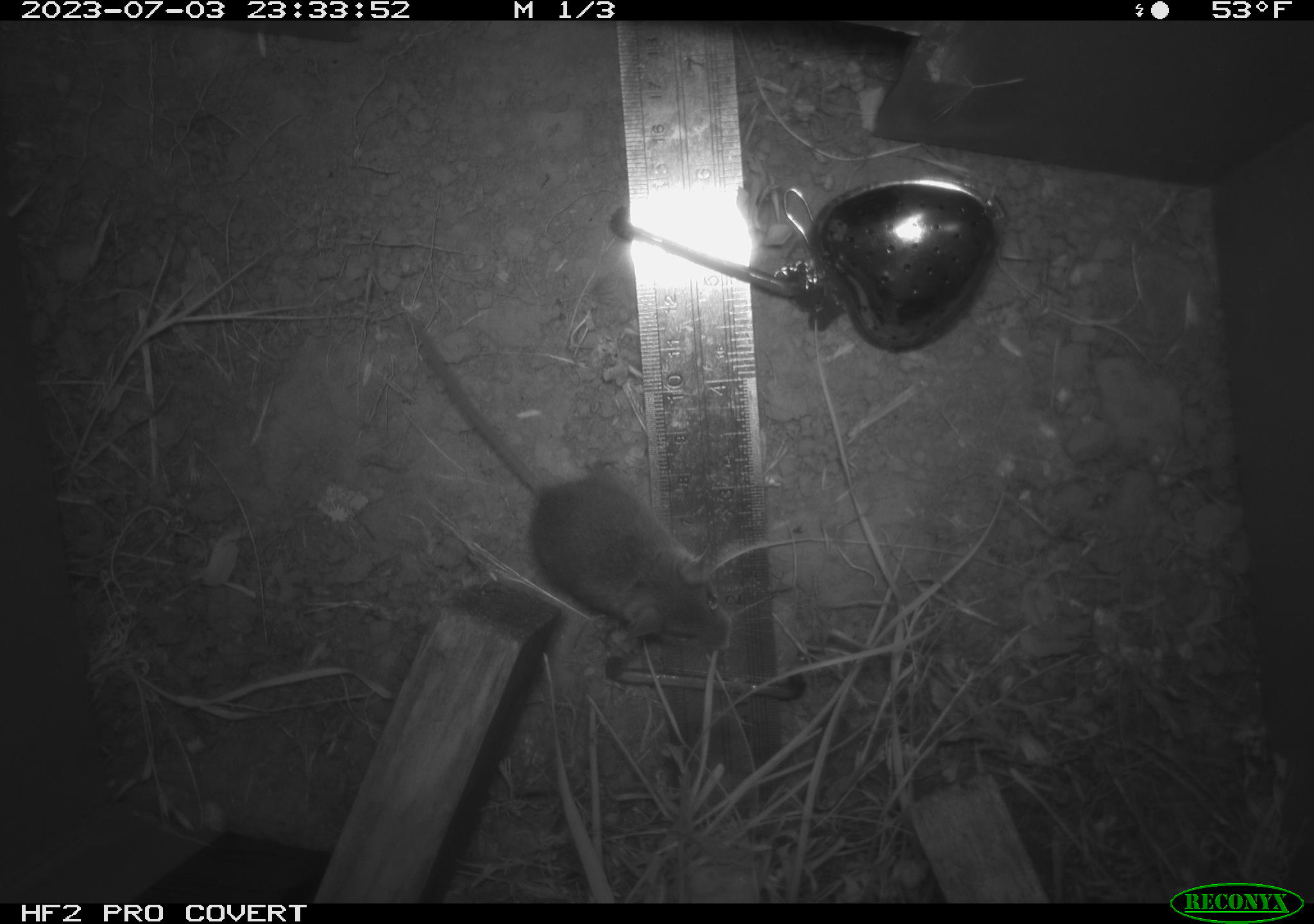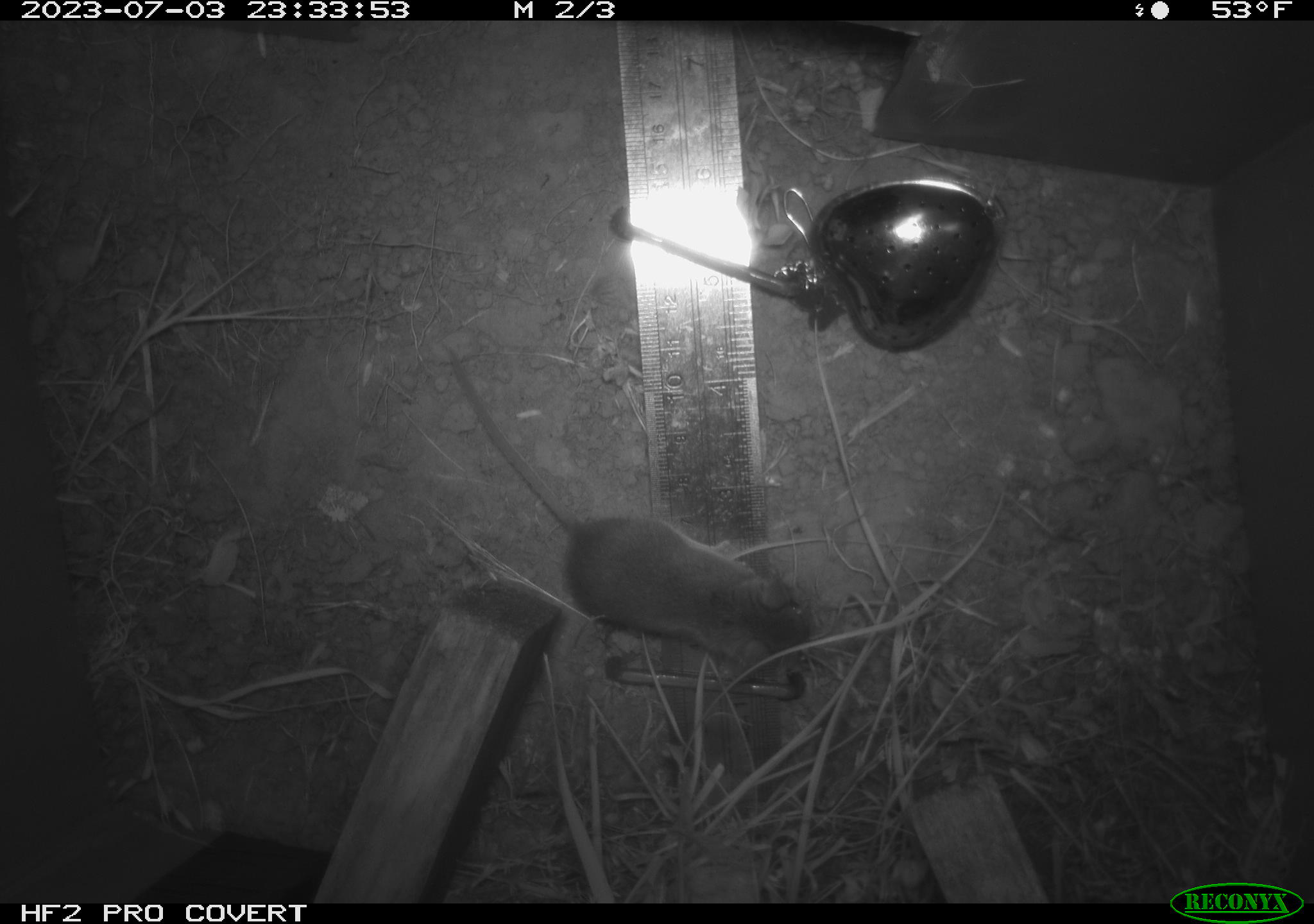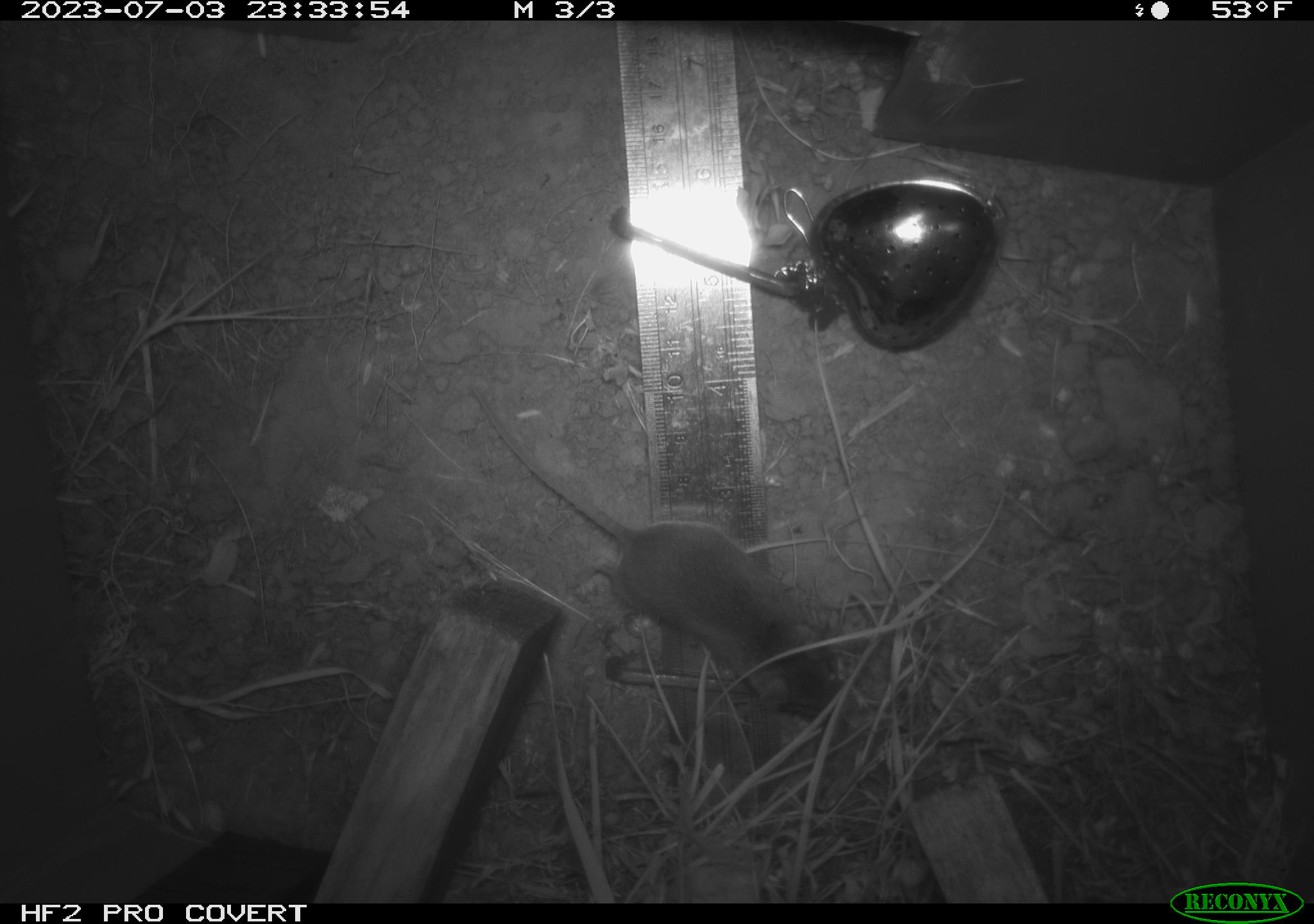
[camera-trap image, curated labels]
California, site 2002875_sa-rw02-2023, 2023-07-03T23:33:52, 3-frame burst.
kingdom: Animalia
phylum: Chordata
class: Mammalia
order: Rodentia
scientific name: Rodentia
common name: mouse species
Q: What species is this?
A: Mouse species (Rodentia).